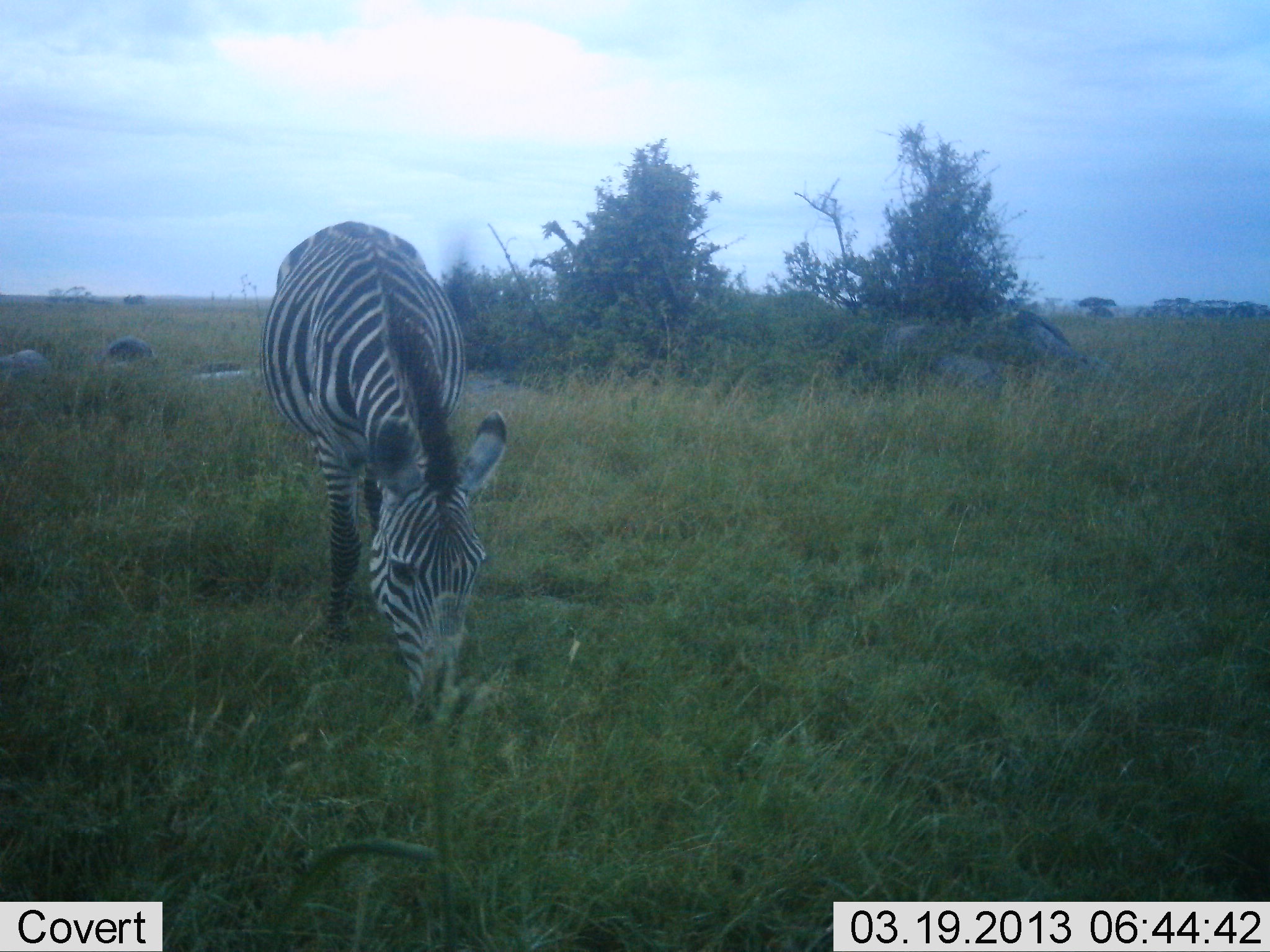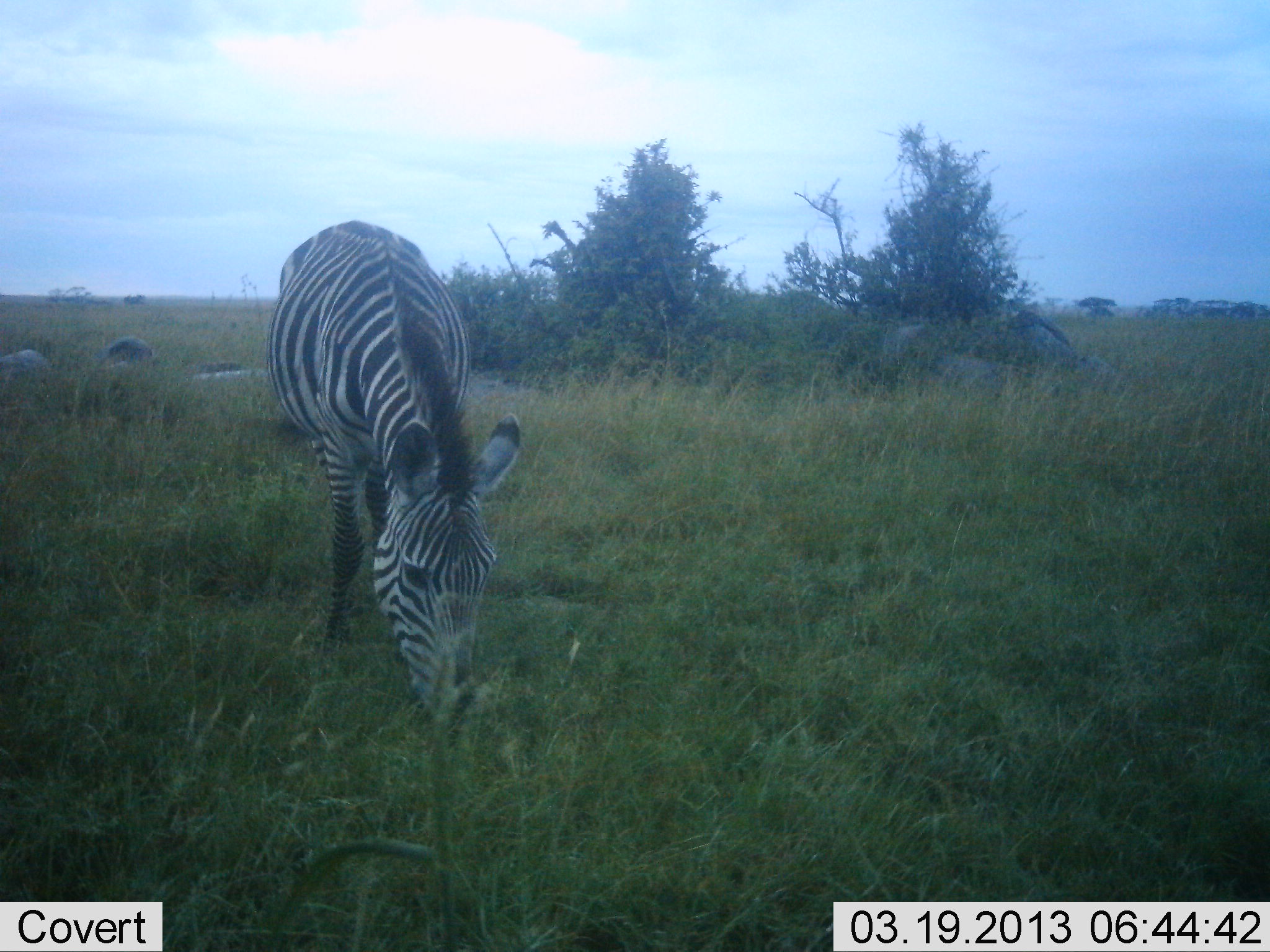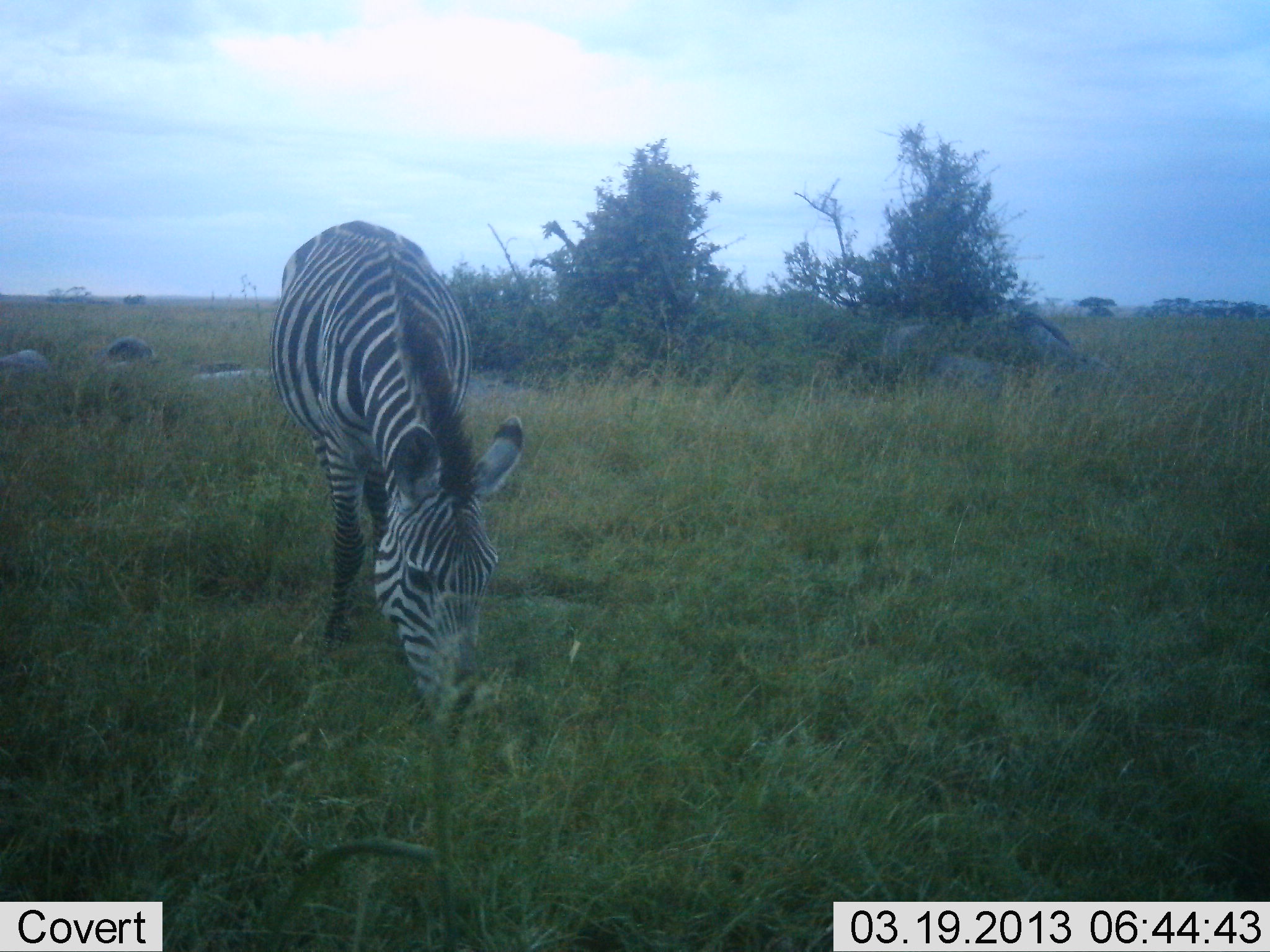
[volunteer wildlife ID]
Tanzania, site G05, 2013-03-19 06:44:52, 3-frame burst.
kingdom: Animalia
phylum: Chordata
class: Mammalia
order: Perissodactyla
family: Equidae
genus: Equus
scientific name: Equus quagga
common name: plains zebra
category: zebra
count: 1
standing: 34%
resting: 0%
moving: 3%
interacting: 0%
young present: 0%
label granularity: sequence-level